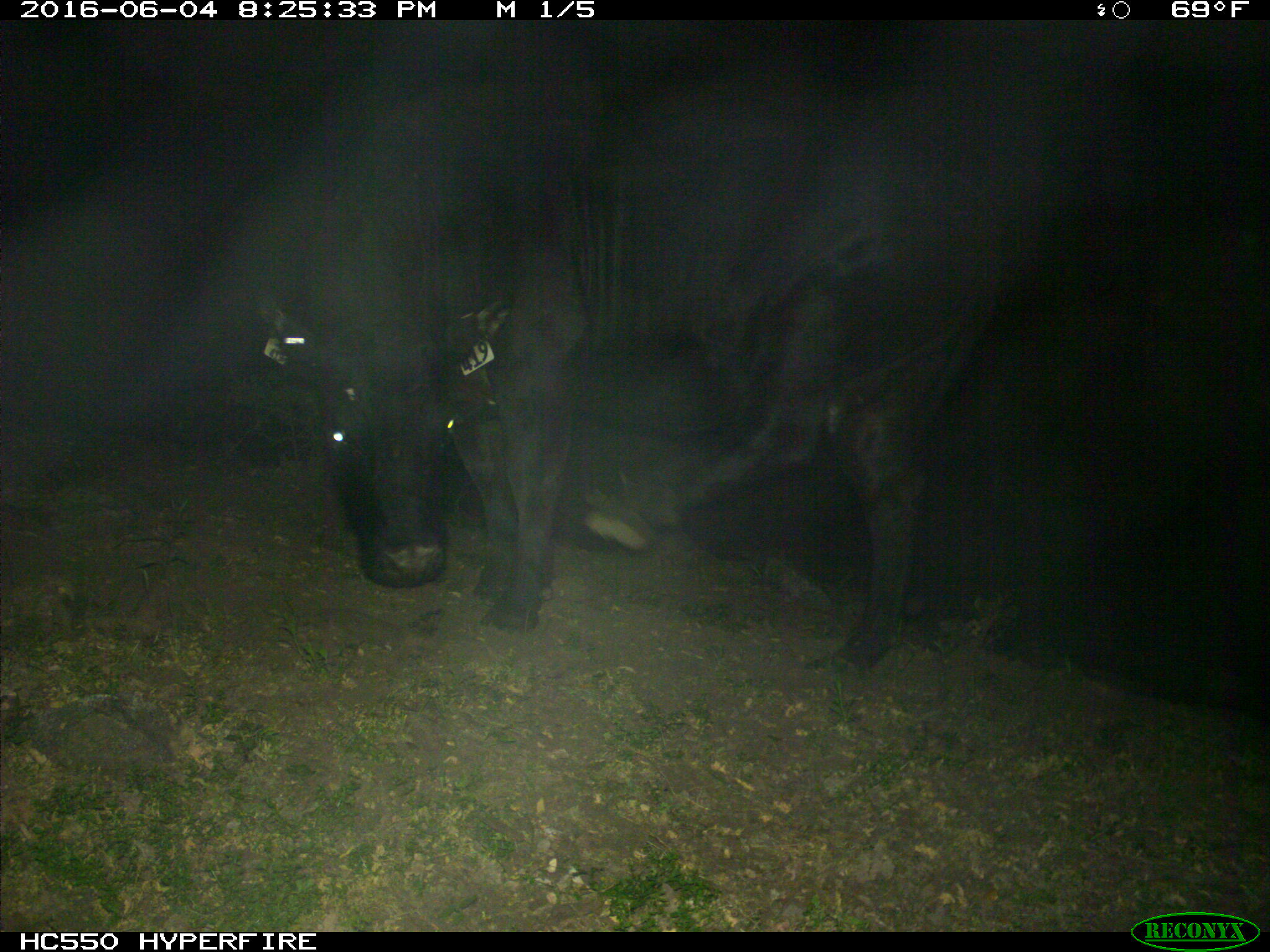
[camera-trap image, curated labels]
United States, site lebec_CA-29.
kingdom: Animalia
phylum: Chordata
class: Mammalia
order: Artiodactyla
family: Bovidae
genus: Bos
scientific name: Bos taurus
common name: domestic cow